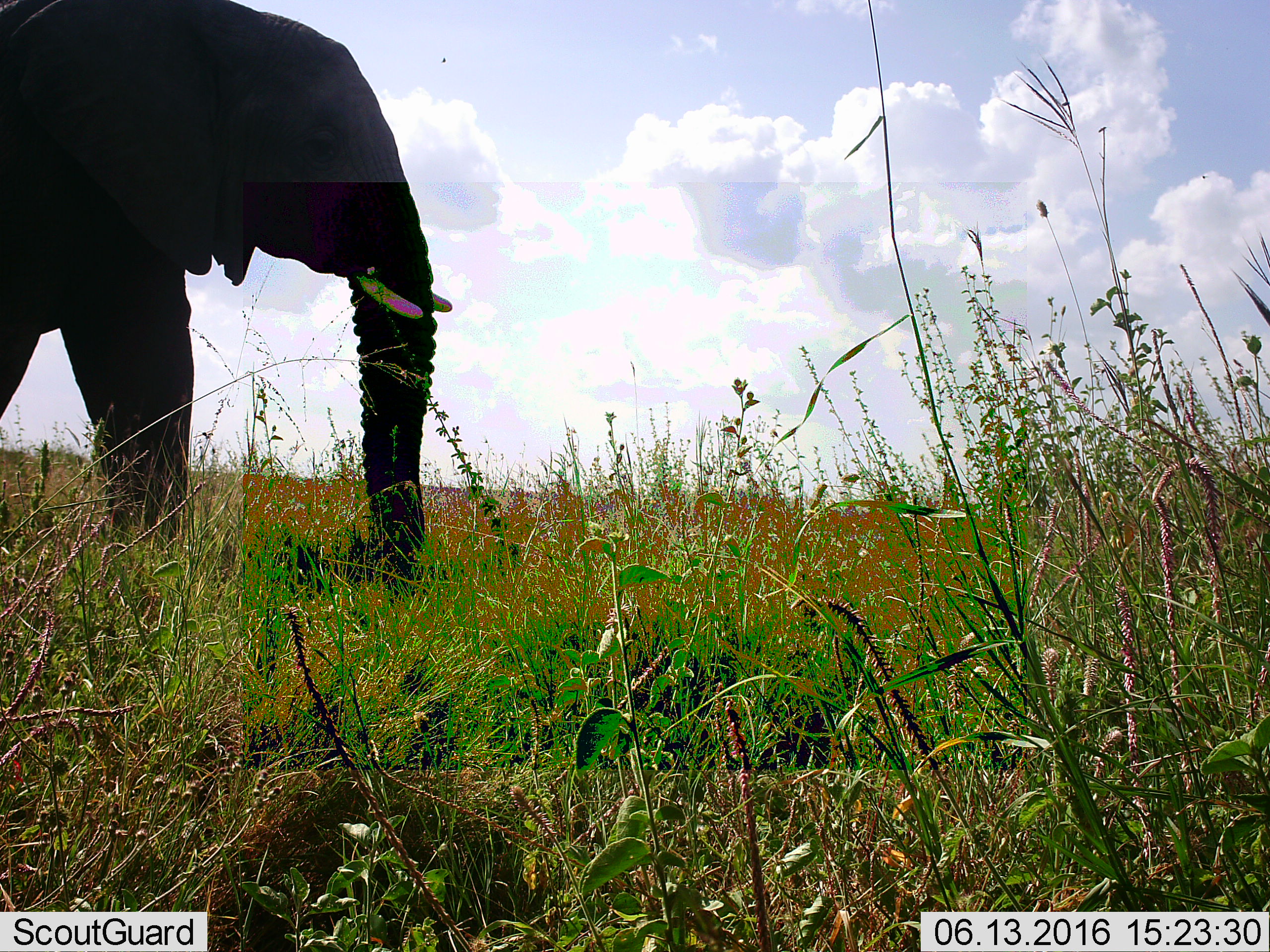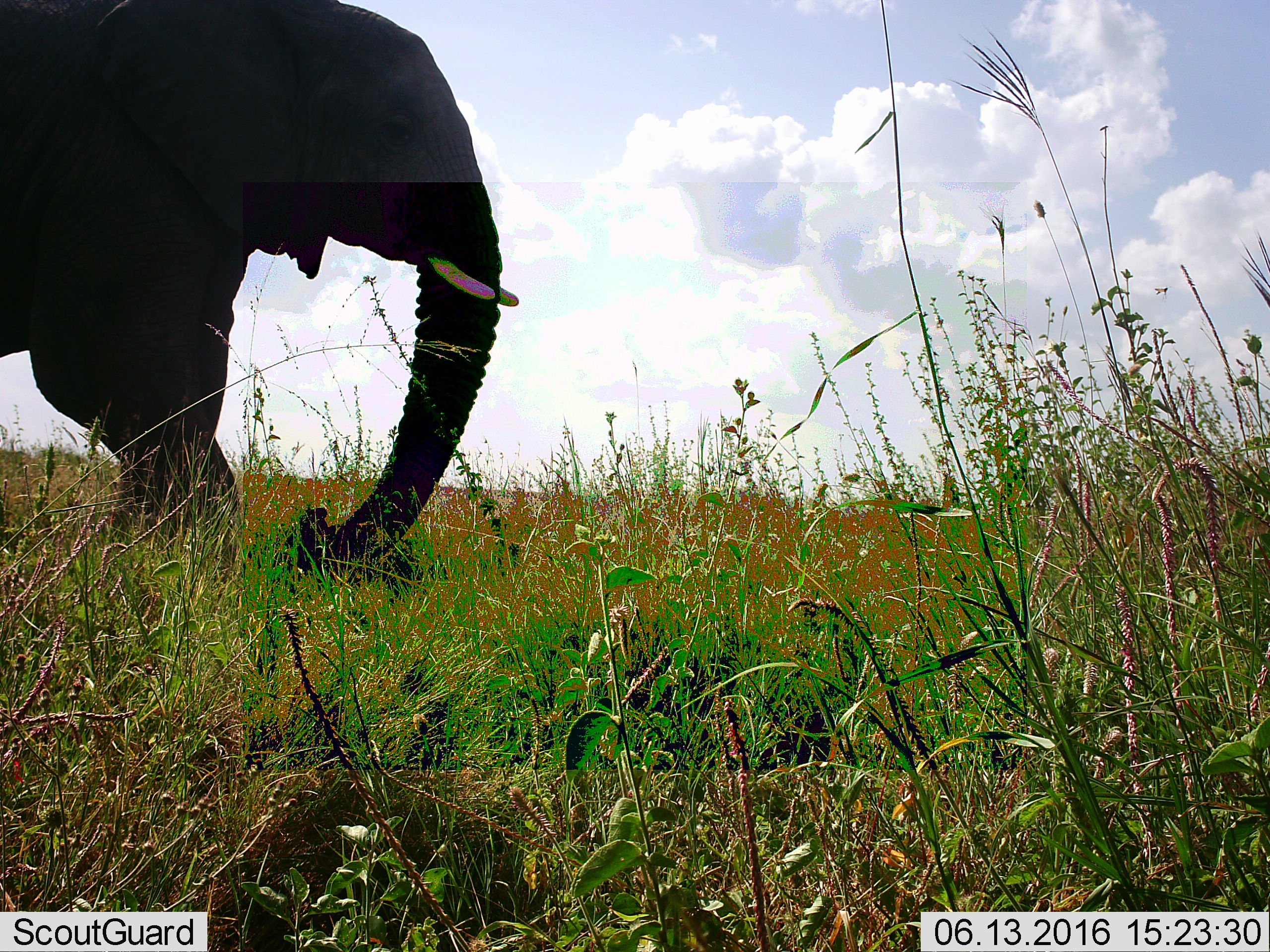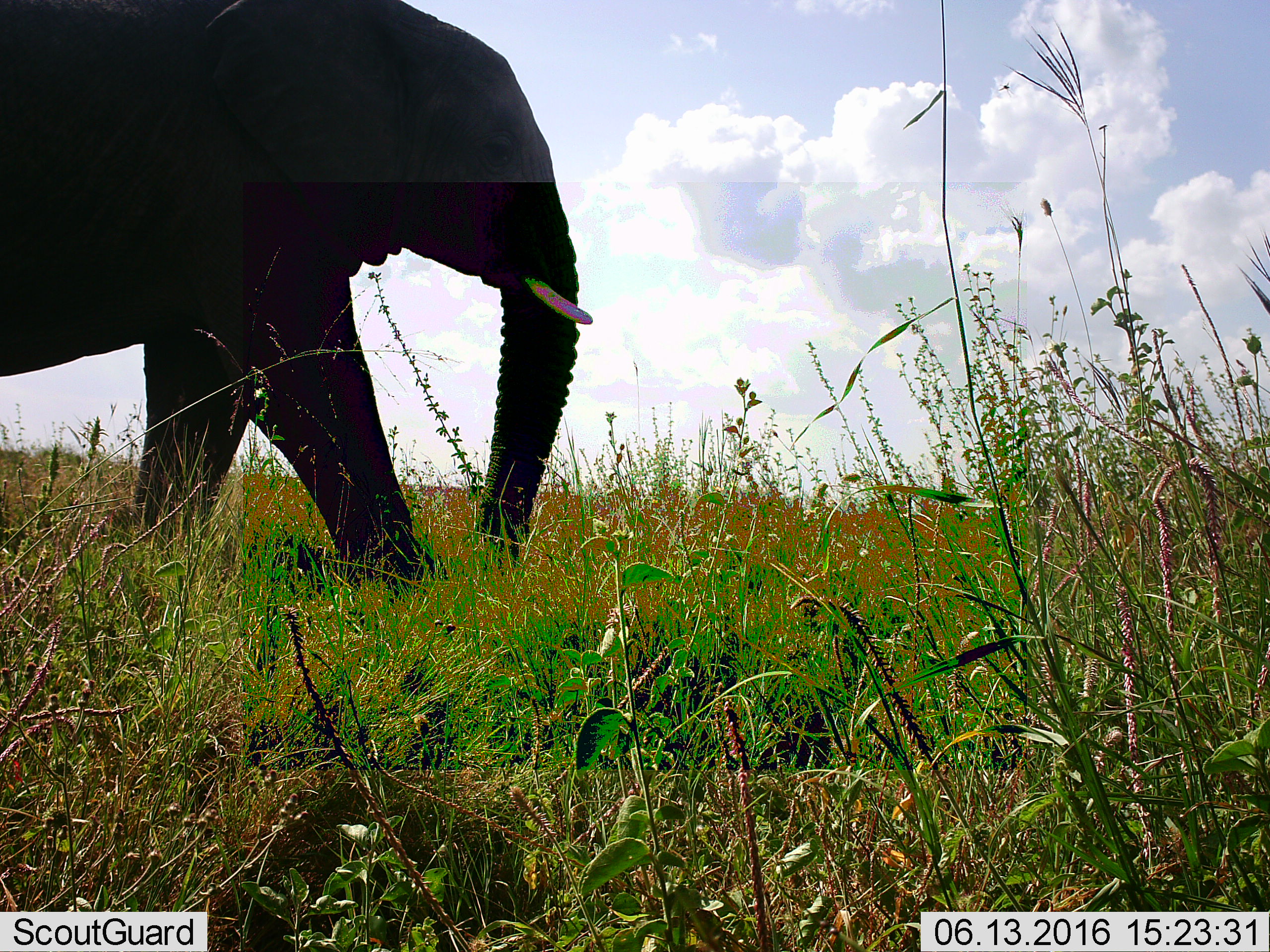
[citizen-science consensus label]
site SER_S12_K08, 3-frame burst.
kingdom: Animalia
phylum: Chordata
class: Mammalia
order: Proboscidea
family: Elephantidae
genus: Loxodonta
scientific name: Loxodonta africana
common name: african bush elephant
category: elephant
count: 1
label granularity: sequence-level